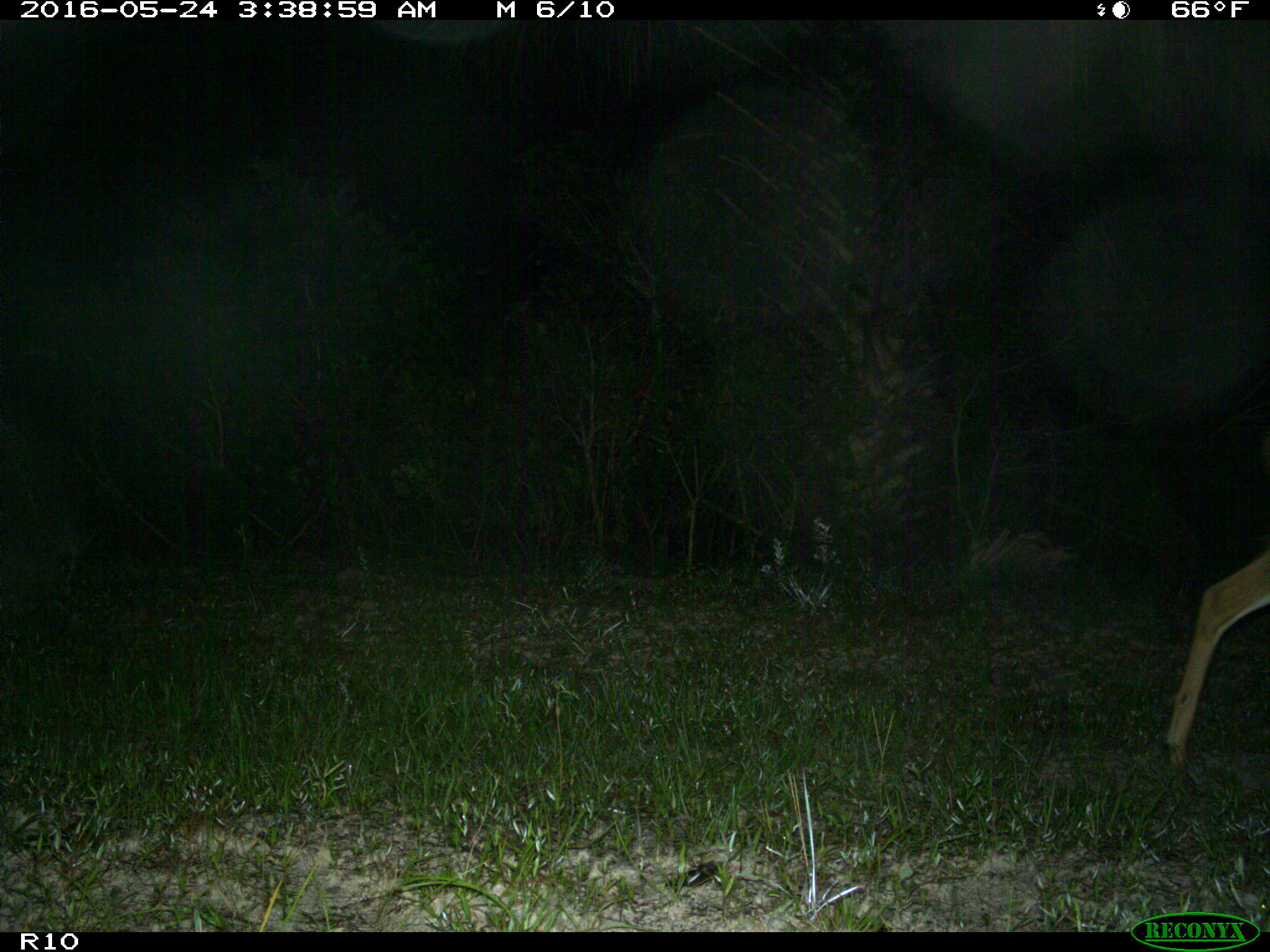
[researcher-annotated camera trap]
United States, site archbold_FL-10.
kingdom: Animalia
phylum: Chordata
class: Mammalia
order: Artiodactyla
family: Cervidae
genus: Odocoileus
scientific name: Odocoileus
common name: deer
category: unidentified deer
Unidentified deer (deer) (Odocoileus).